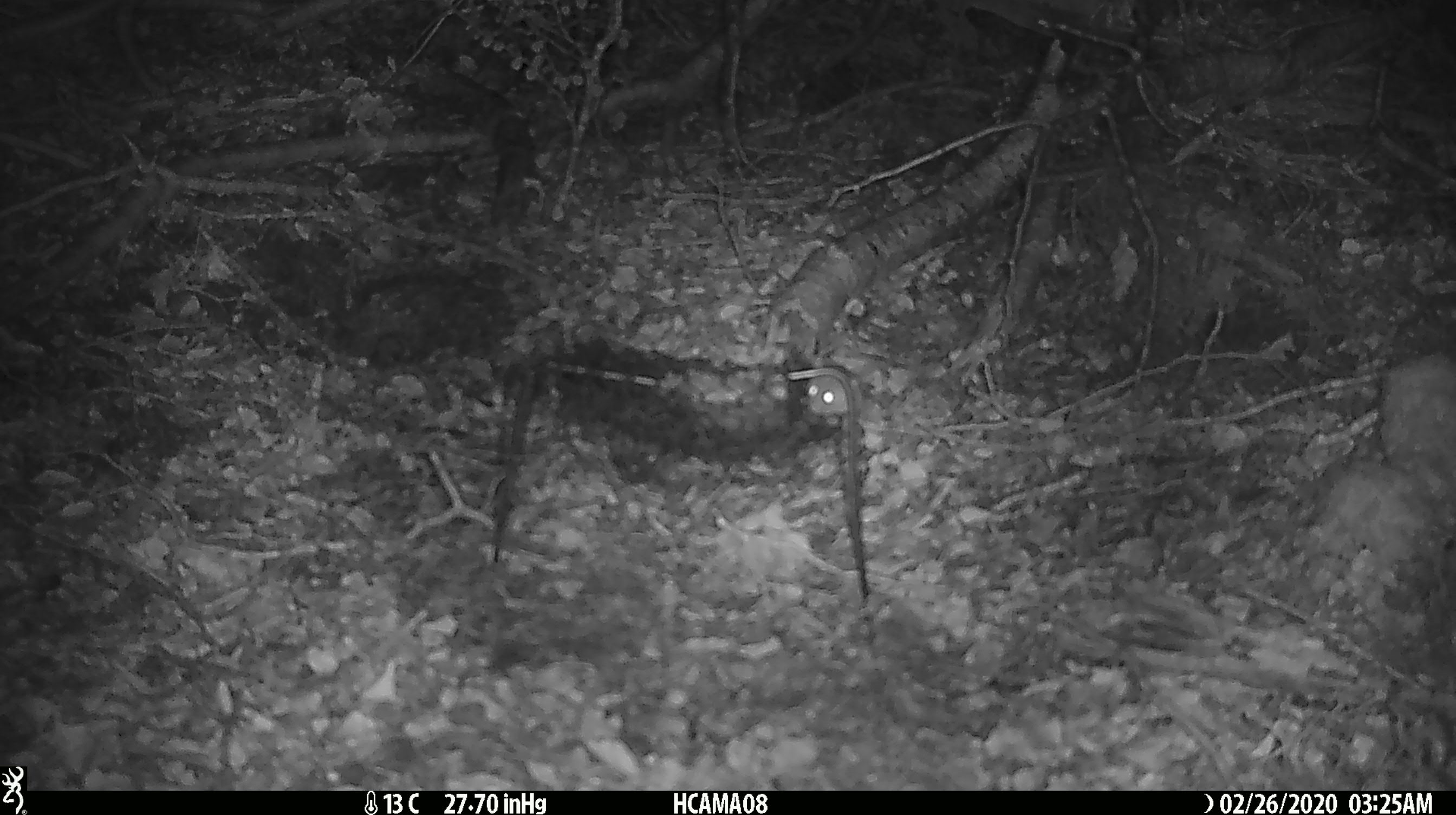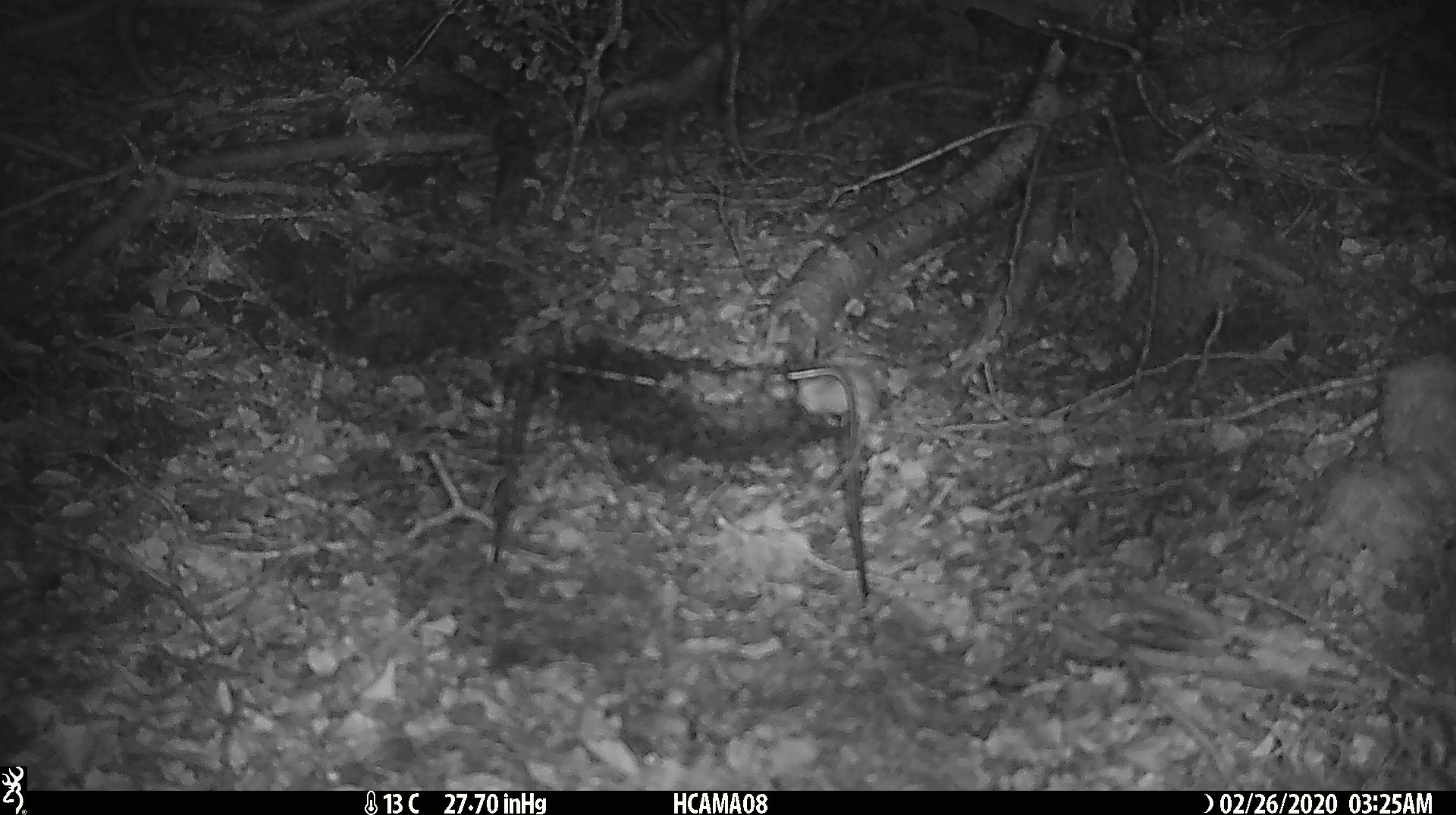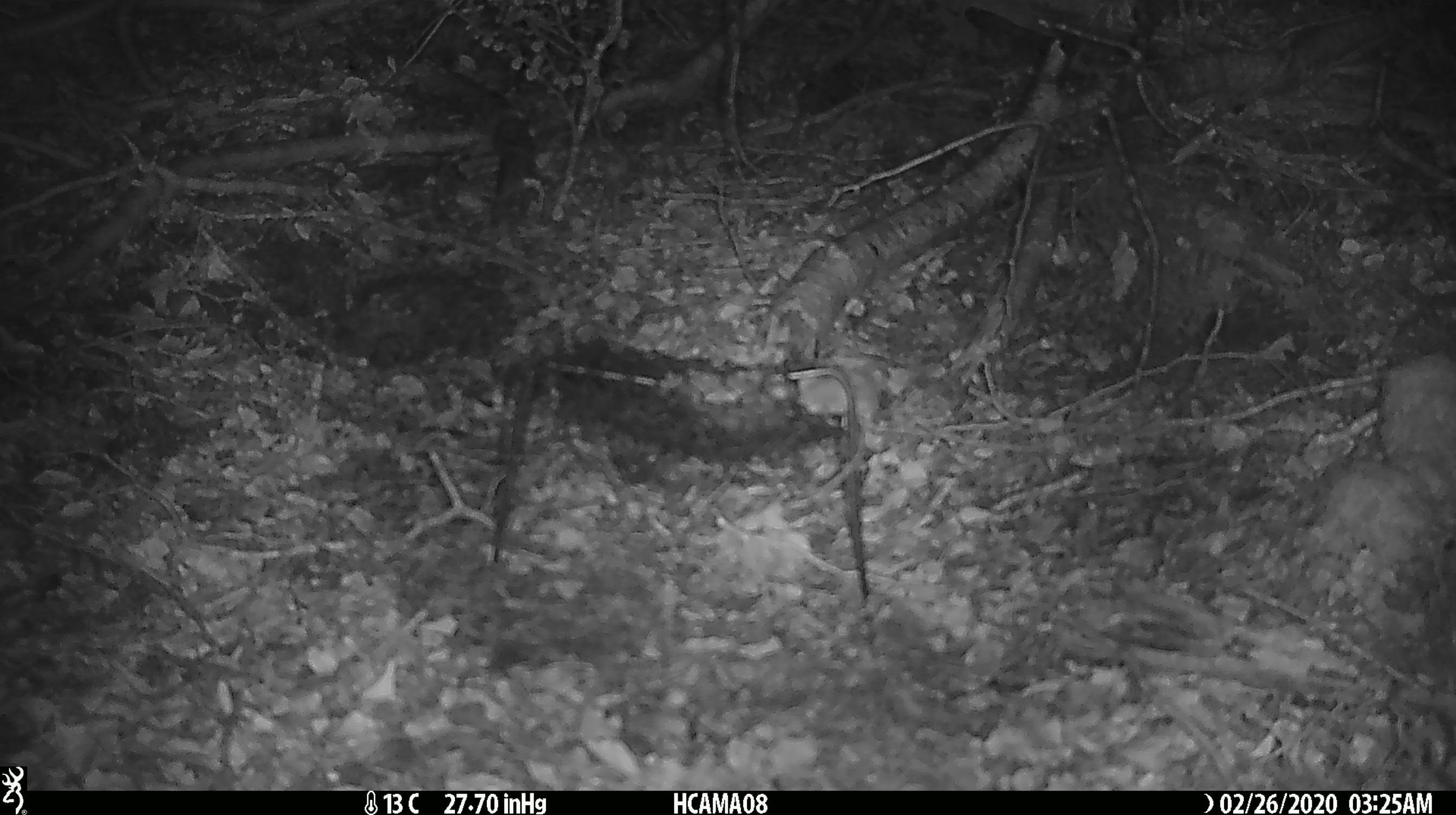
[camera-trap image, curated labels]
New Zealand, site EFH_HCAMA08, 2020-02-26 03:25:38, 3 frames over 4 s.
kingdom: Animalia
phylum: Chordata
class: Mammalia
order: Rodentia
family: Muridae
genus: Mus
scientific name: Mus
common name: mouse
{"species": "mouse (Mus)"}